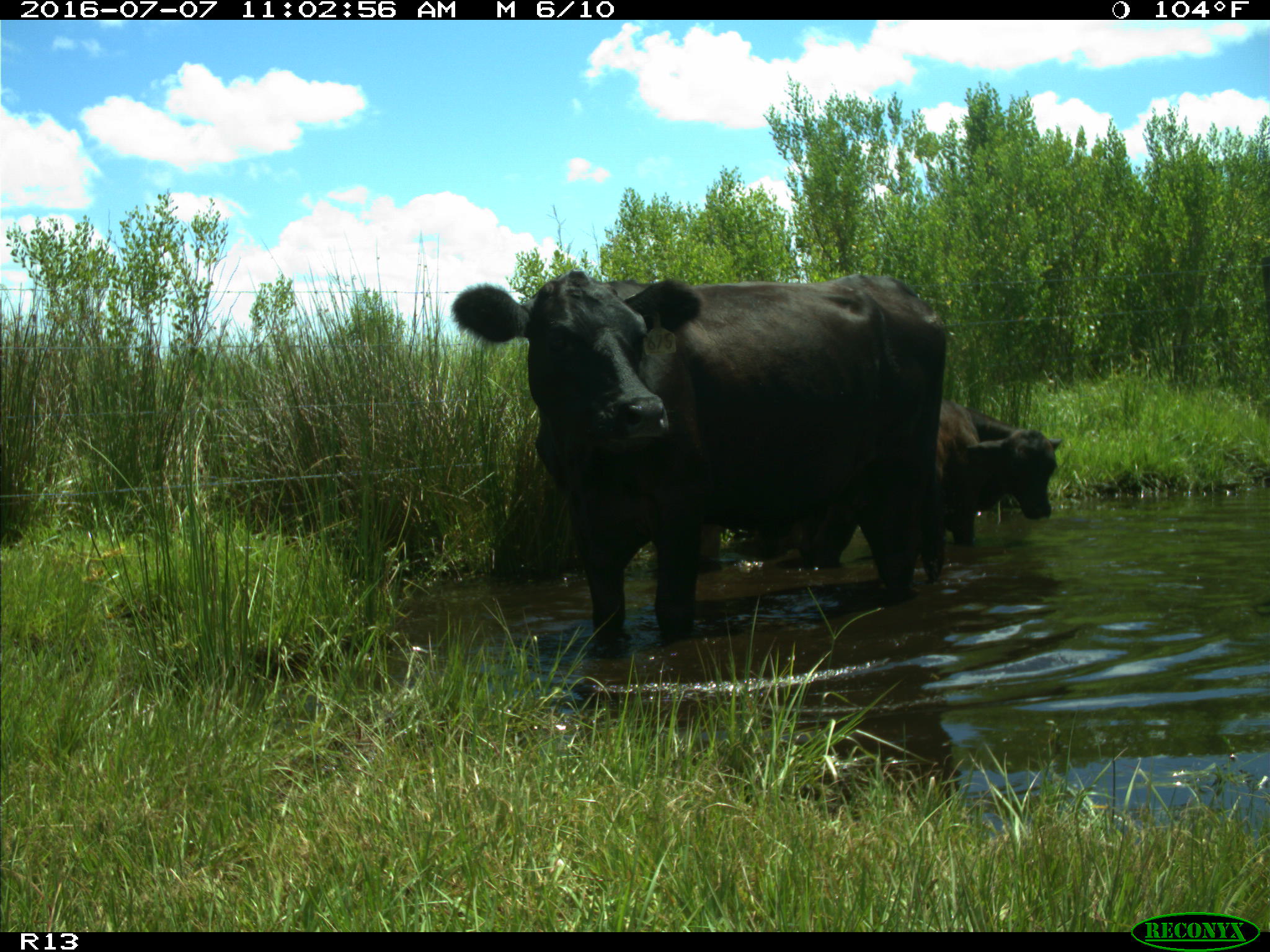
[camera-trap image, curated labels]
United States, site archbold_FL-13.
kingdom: Animalia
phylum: Chordata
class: Mammalia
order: Artiodactyla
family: Bovidae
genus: Bos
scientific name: Bos taurus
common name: domestic cow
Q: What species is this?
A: Bos taurus (domestic cow).